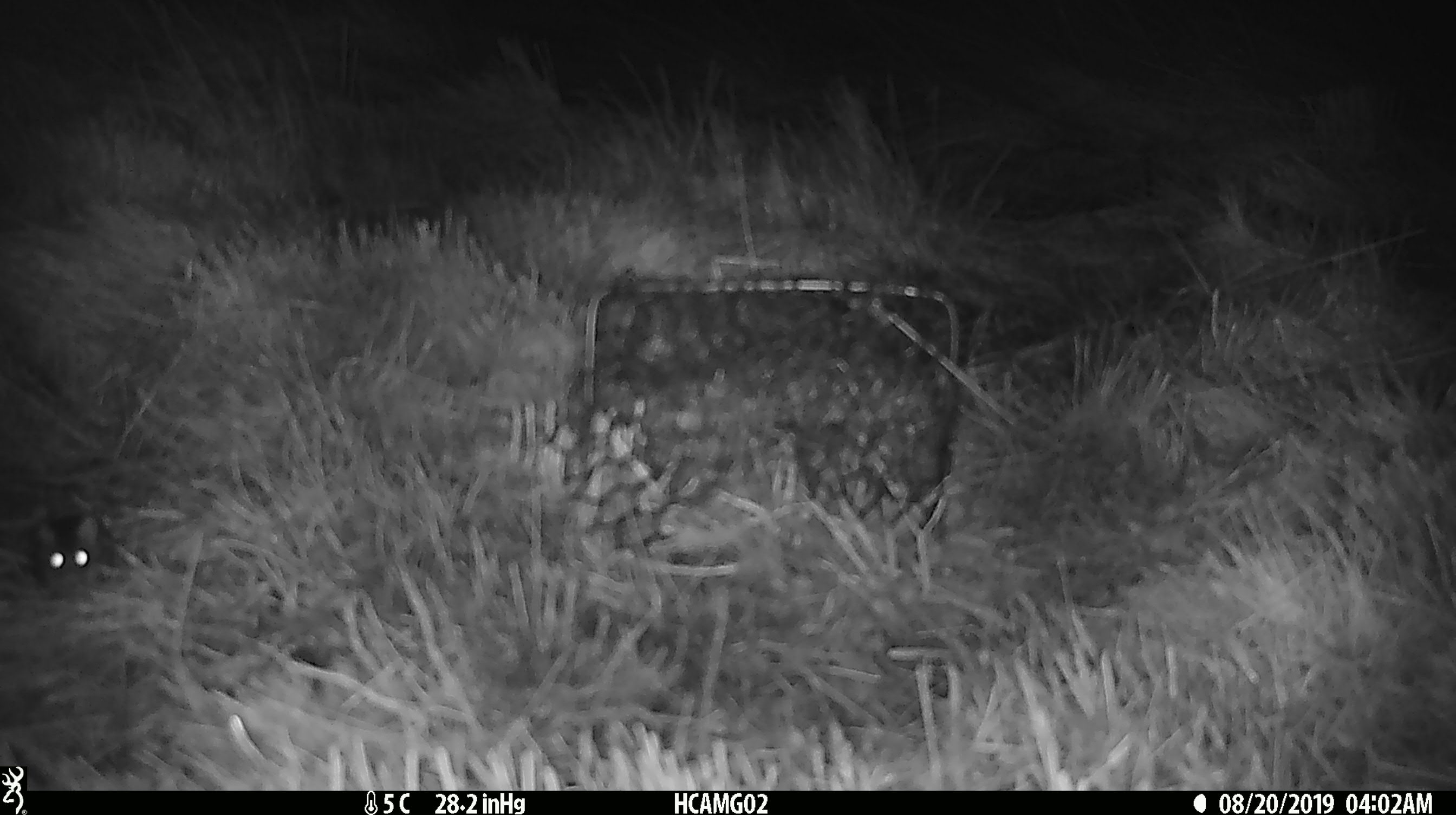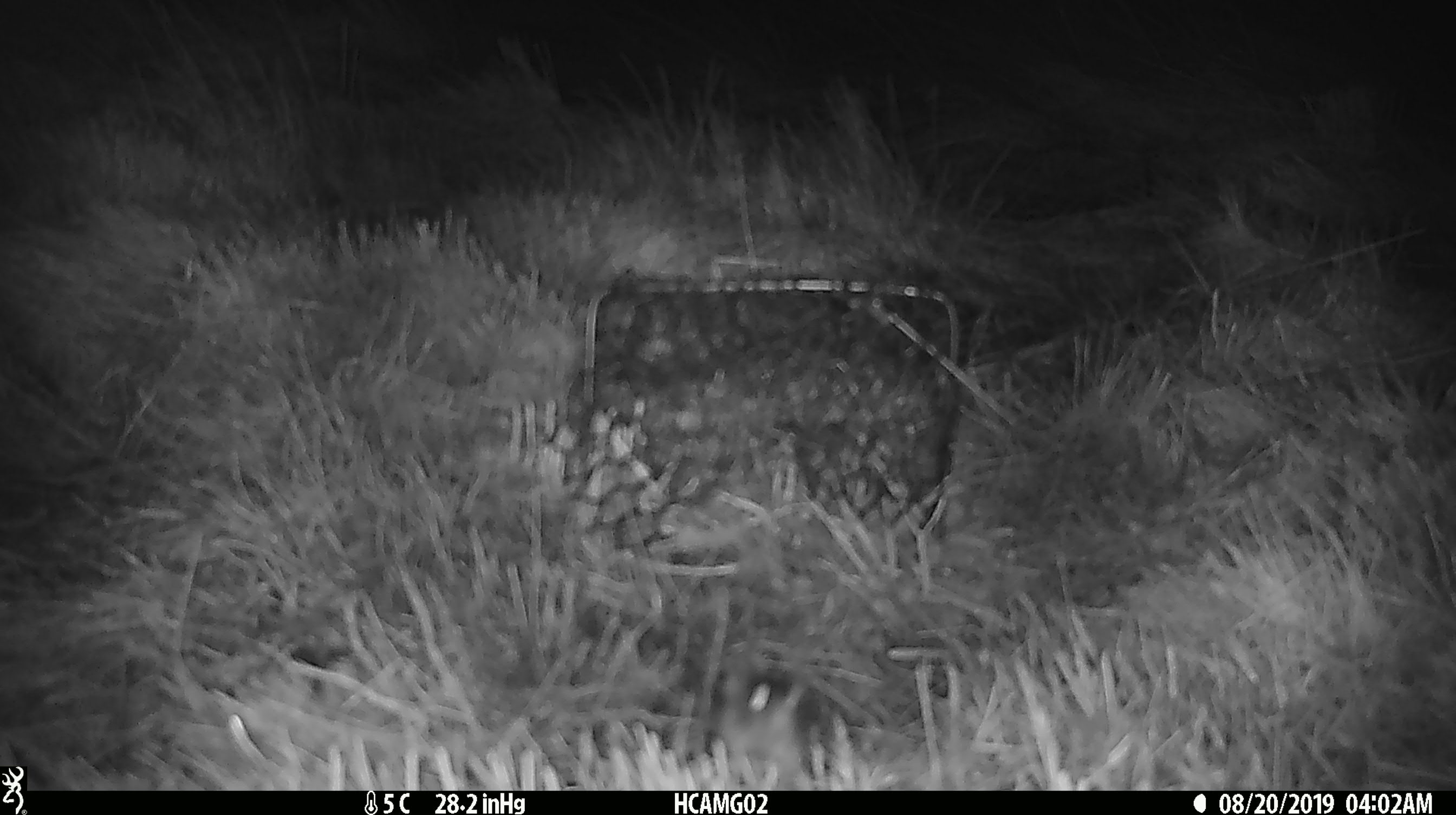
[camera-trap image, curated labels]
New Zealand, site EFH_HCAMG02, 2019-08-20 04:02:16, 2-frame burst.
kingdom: Animalia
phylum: Chordata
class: Mammalia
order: Rodentia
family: Muridae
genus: Mus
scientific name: Mus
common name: mouse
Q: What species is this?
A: Mouse (Mus).